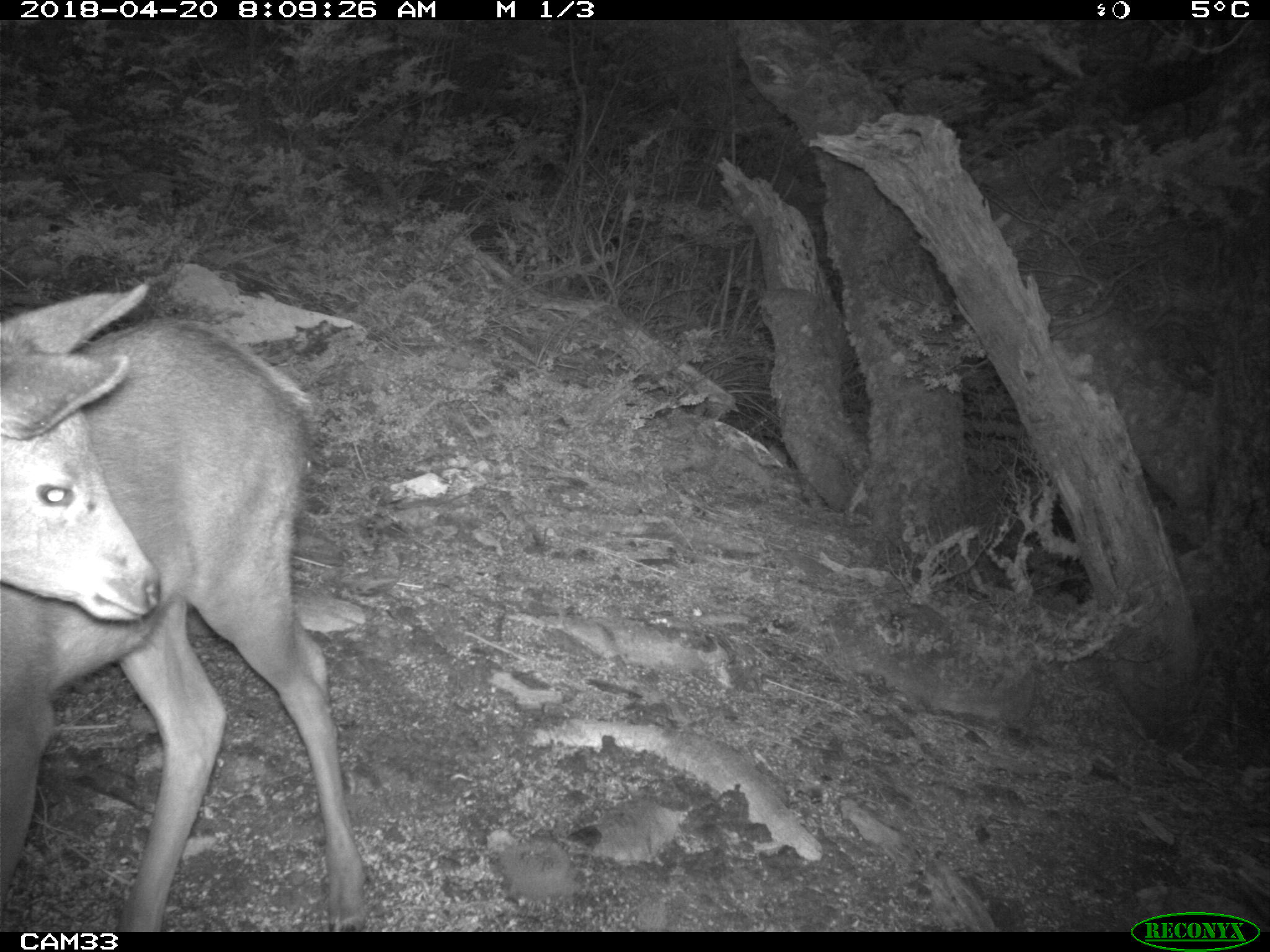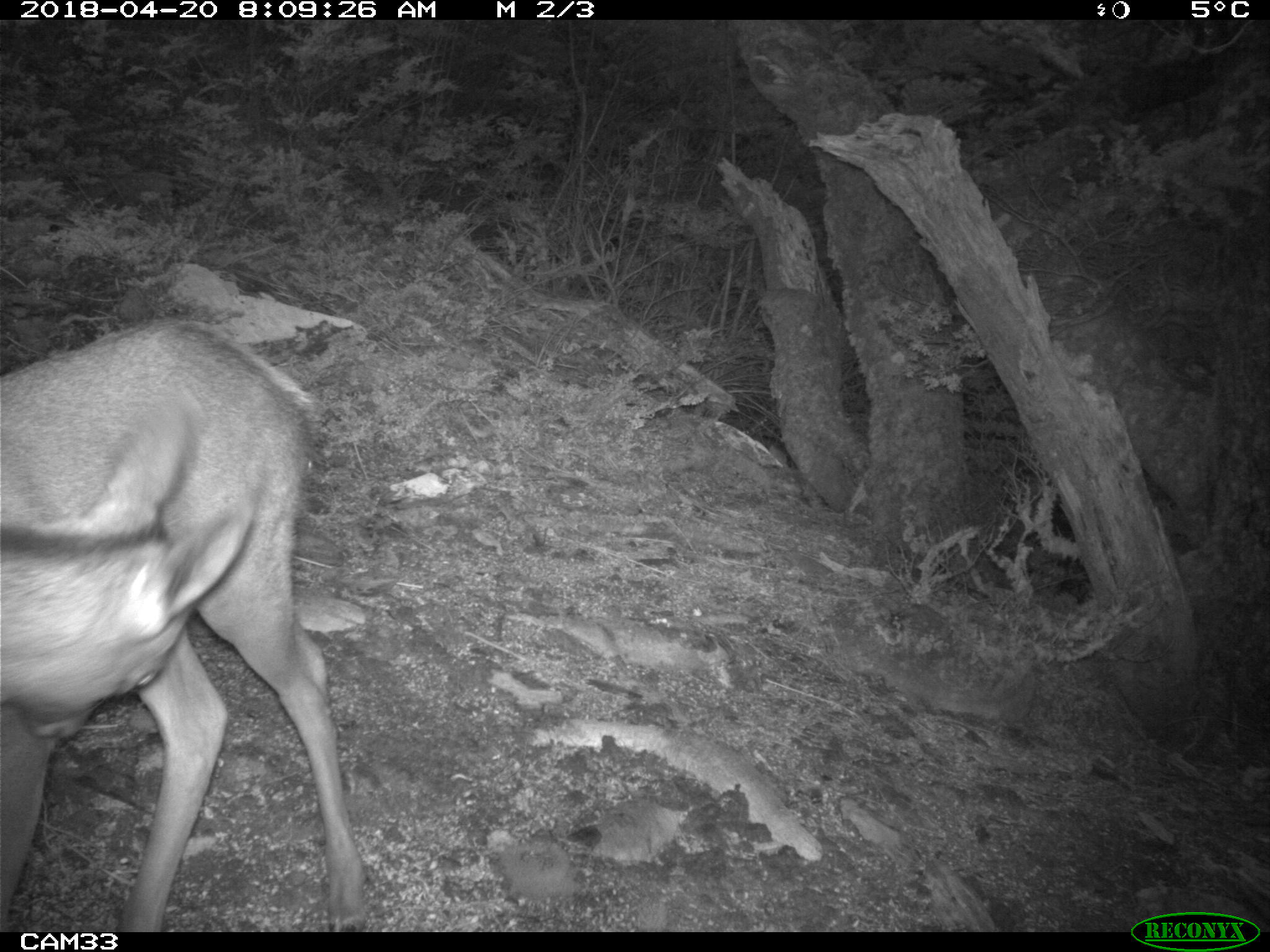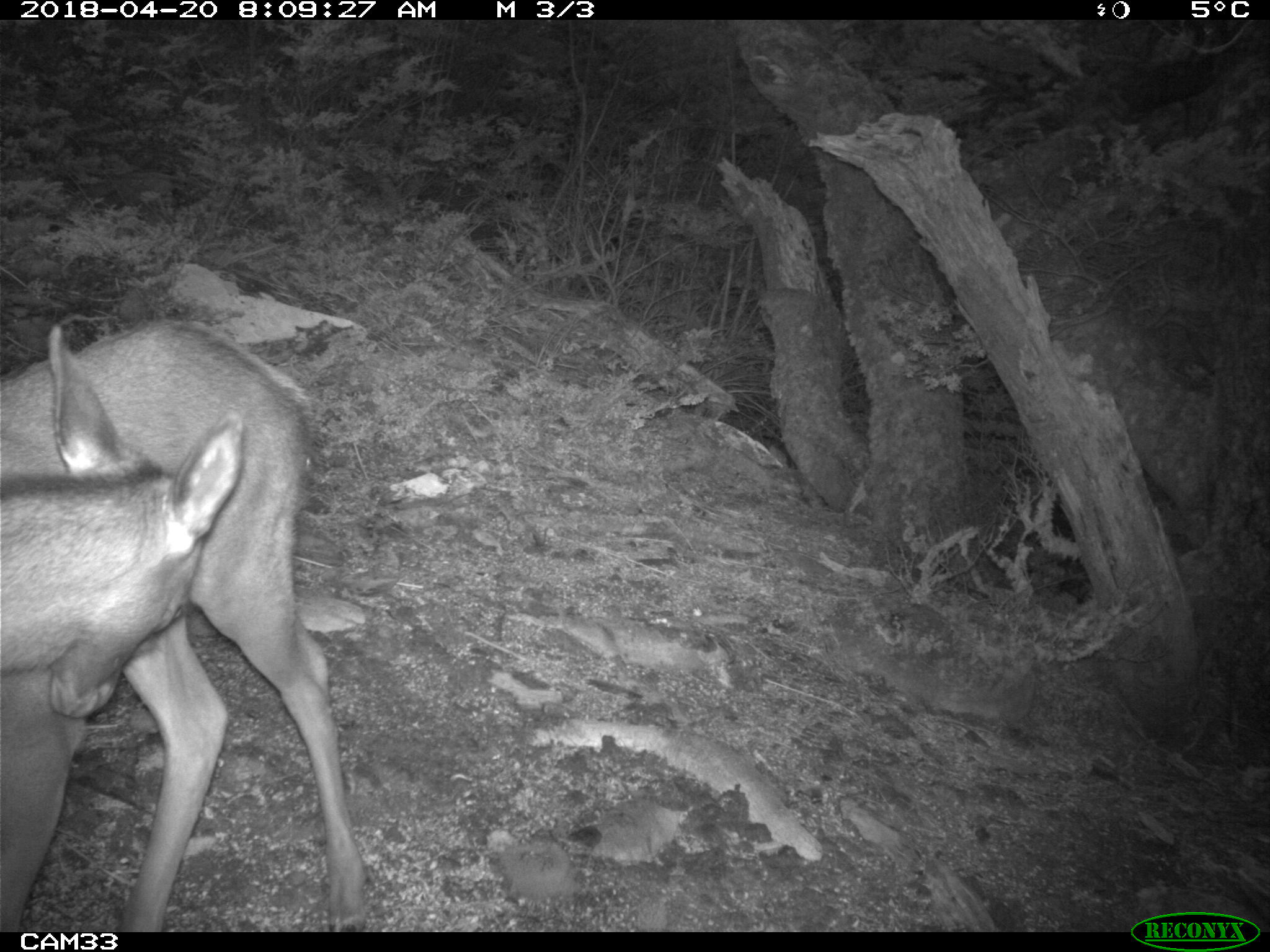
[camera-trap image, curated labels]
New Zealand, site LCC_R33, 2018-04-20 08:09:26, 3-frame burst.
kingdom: Animalia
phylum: Chordata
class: Mammalia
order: Artiodactyla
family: Cervidae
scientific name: Cervidae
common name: deer